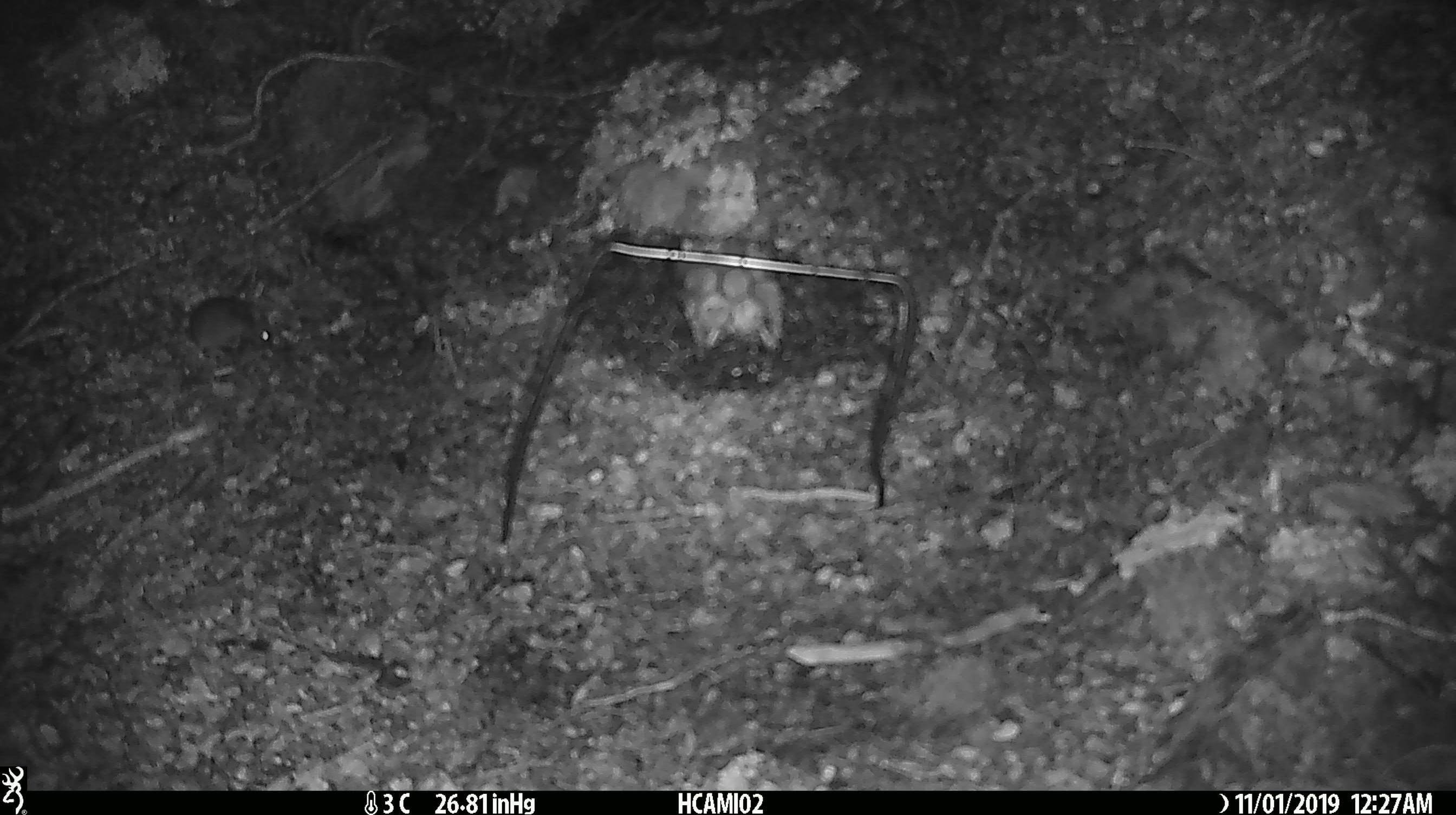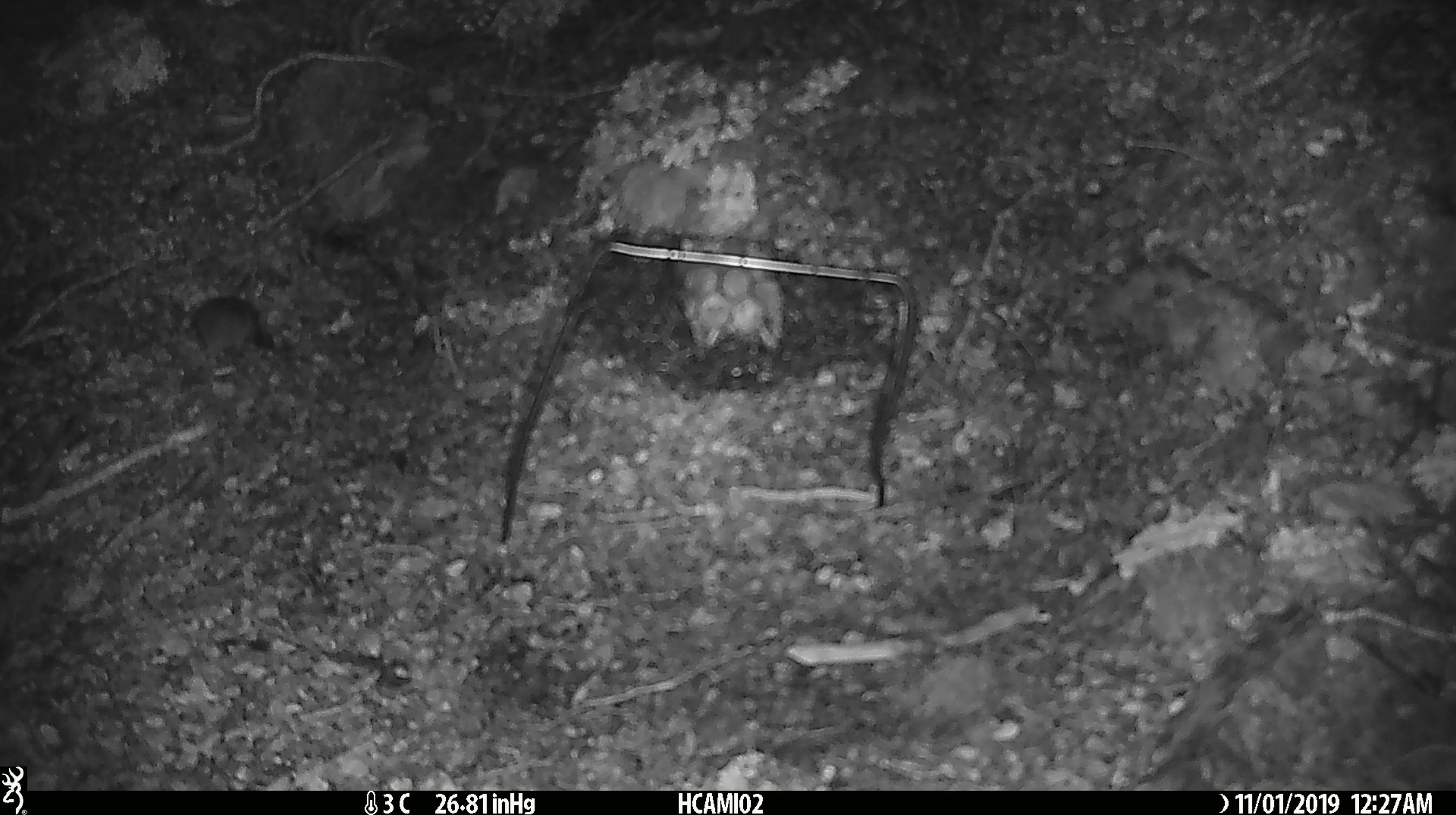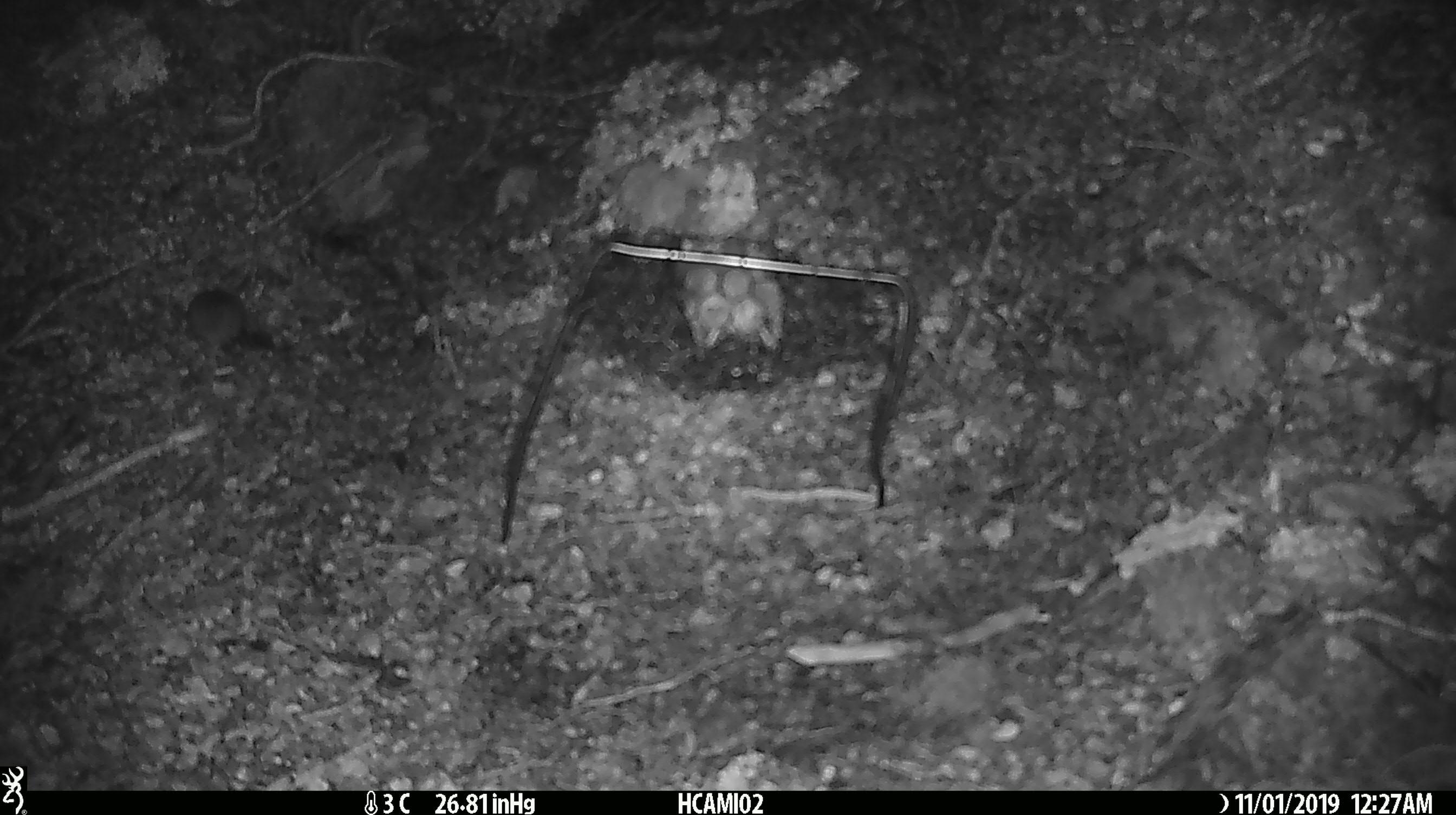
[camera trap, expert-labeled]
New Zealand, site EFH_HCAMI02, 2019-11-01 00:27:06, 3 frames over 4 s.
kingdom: Animalia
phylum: Chordata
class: Mammalia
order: Rodentia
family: Muridae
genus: Mus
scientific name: Mus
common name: mouse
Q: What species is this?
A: Mouse (Mus).